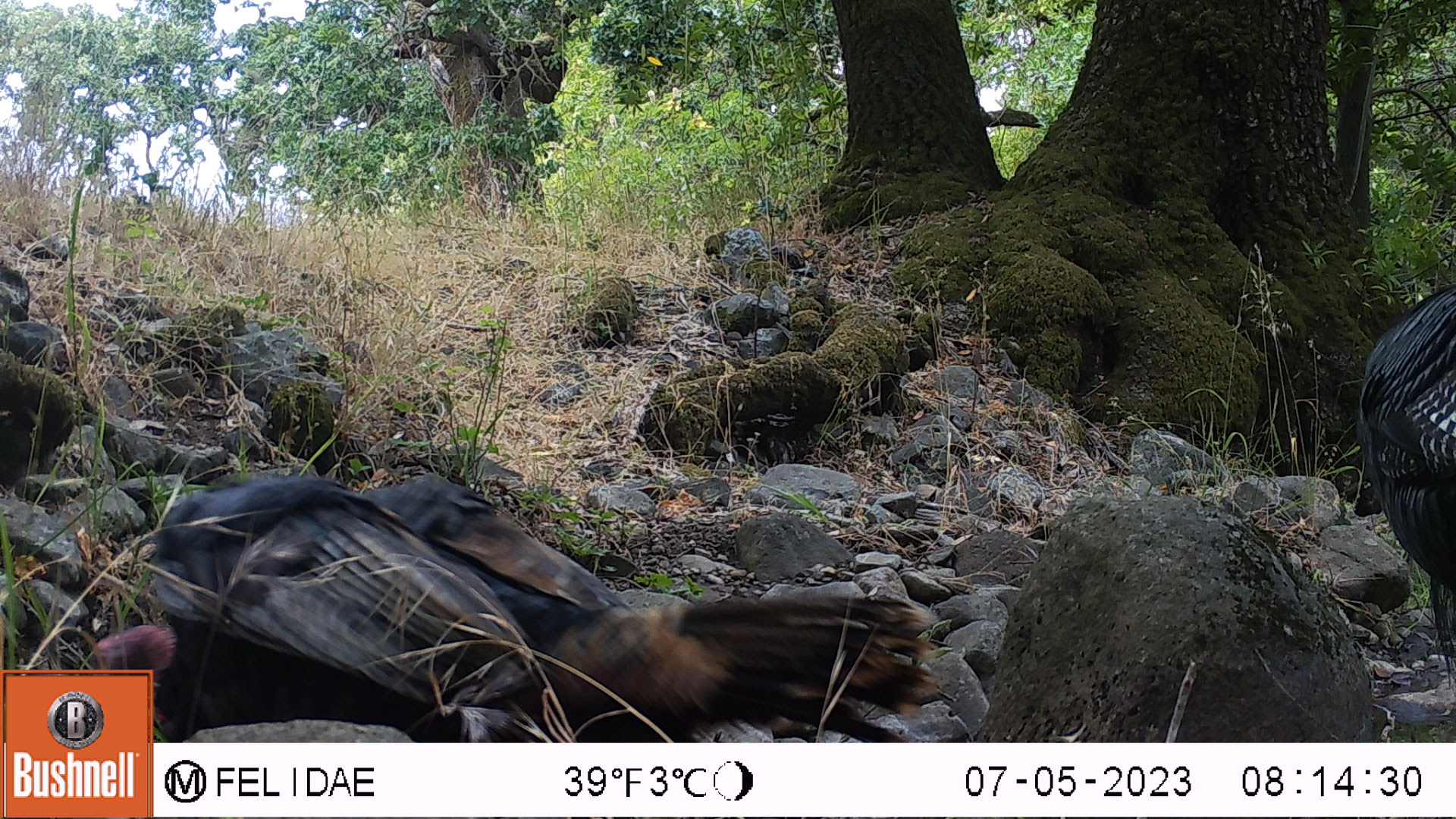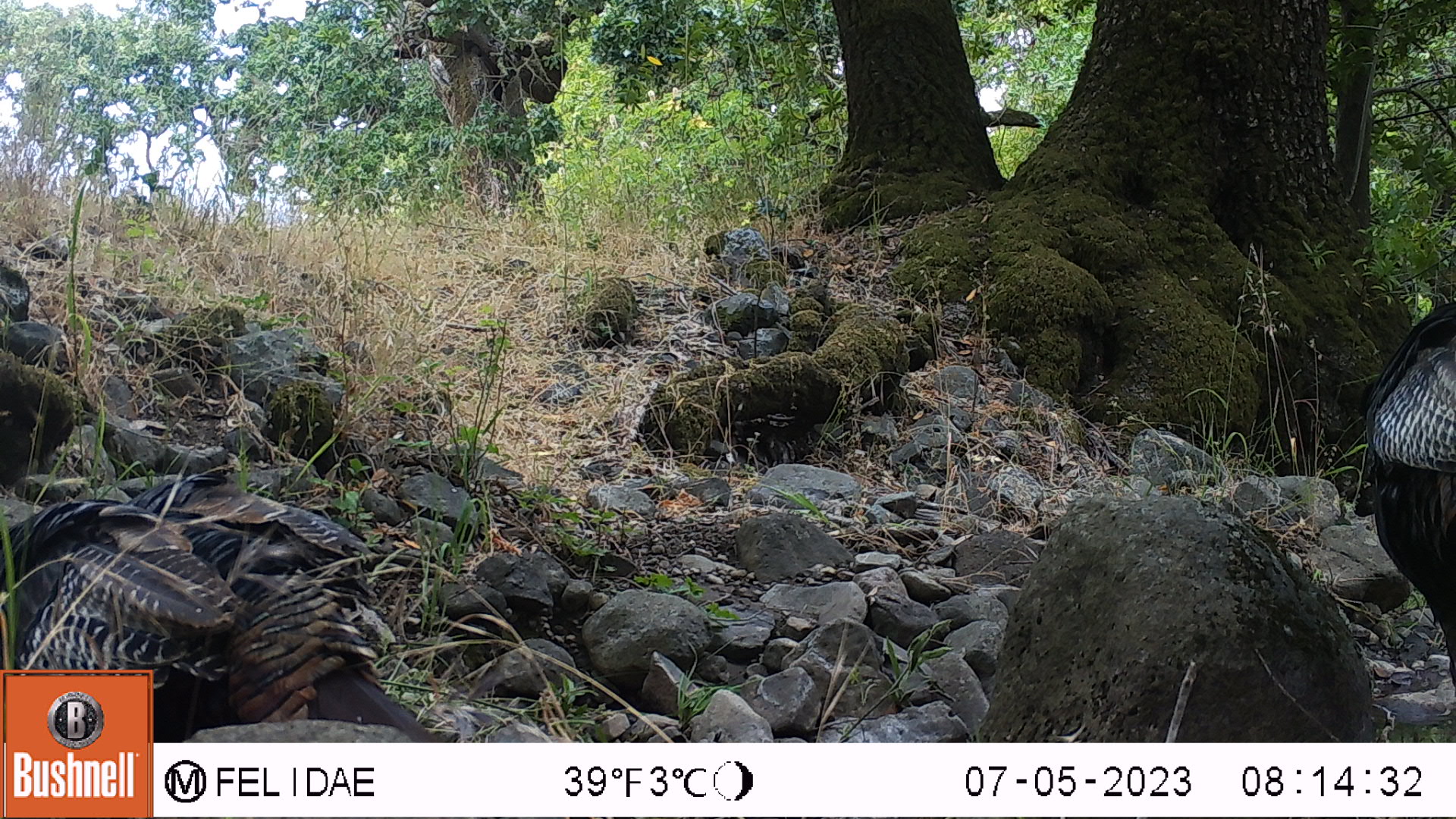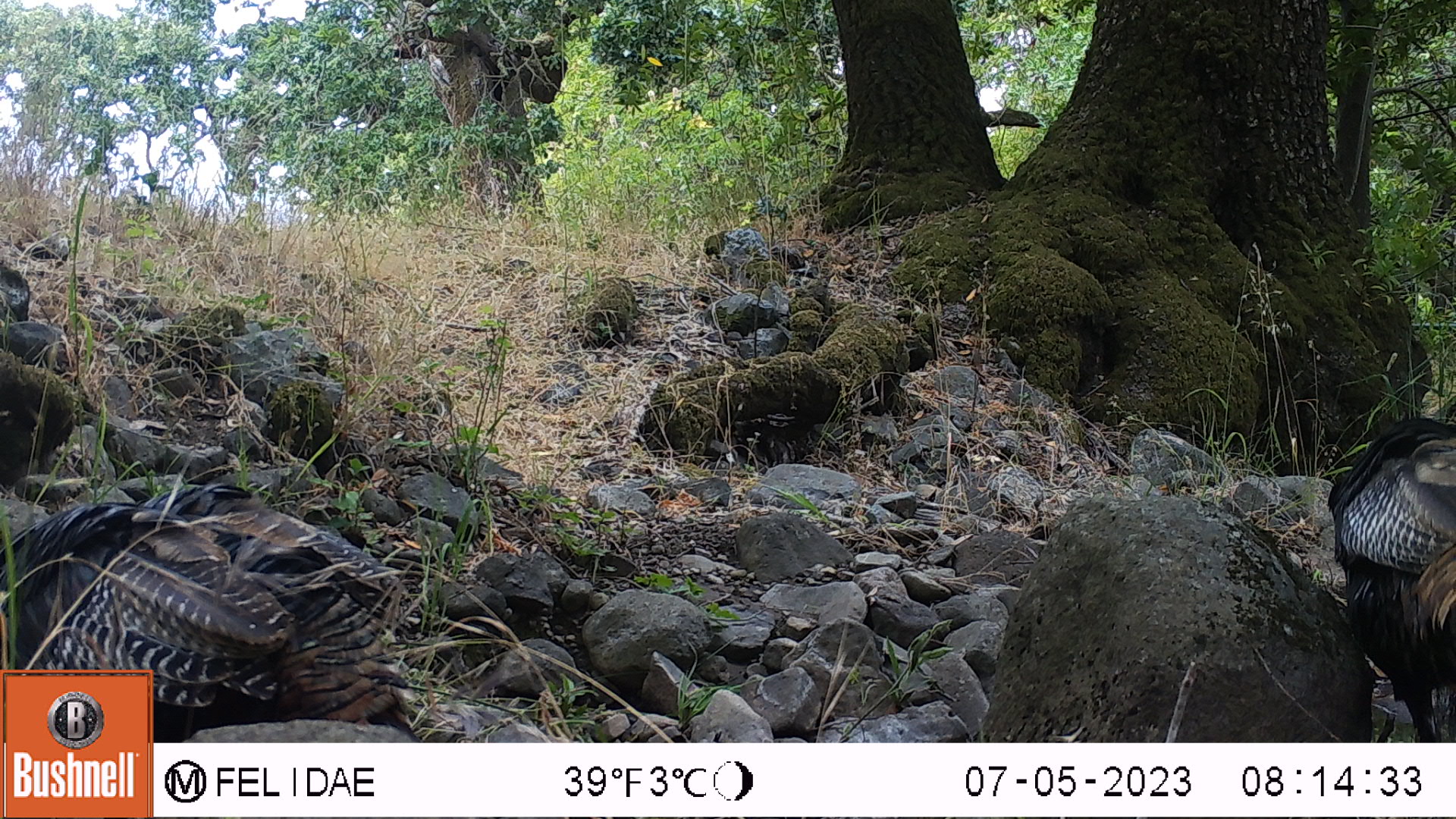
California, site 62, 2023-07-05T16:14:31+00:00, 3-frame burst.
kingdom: Animalia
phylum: Chordata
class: Aves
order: Galliformes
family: Phasianidae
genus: Meleagris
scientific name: Meleagris gallopavo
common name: turkey